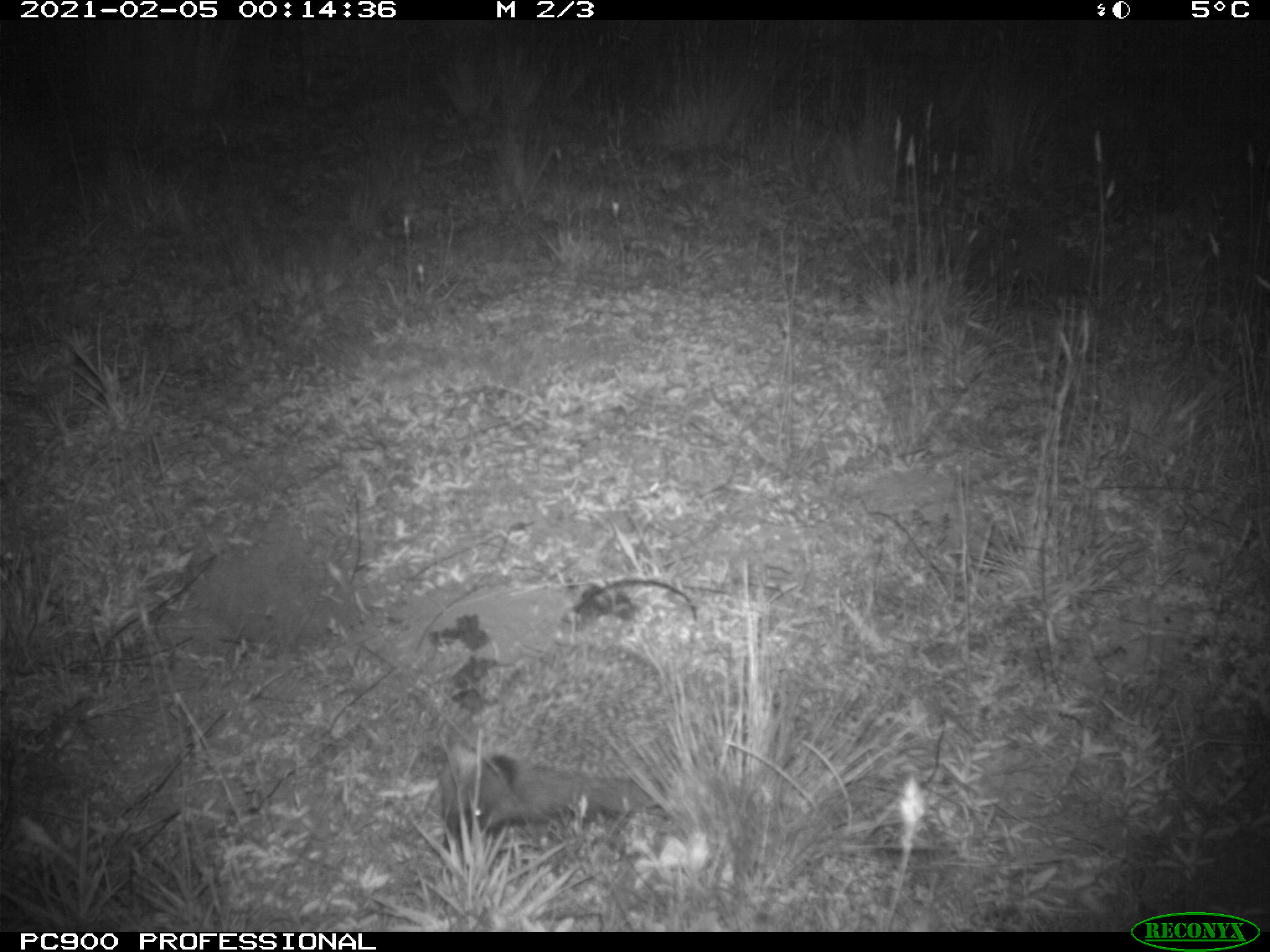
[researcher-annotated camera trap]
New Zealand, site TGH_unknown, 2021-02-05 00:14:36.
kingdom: Animalia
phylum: Chordata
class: Mammalia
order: Eulipotyphla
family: Erinaceidae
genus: Erinaceus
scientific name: Erinaceus europaeus europaeus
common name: european hedgehog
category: hedgehog